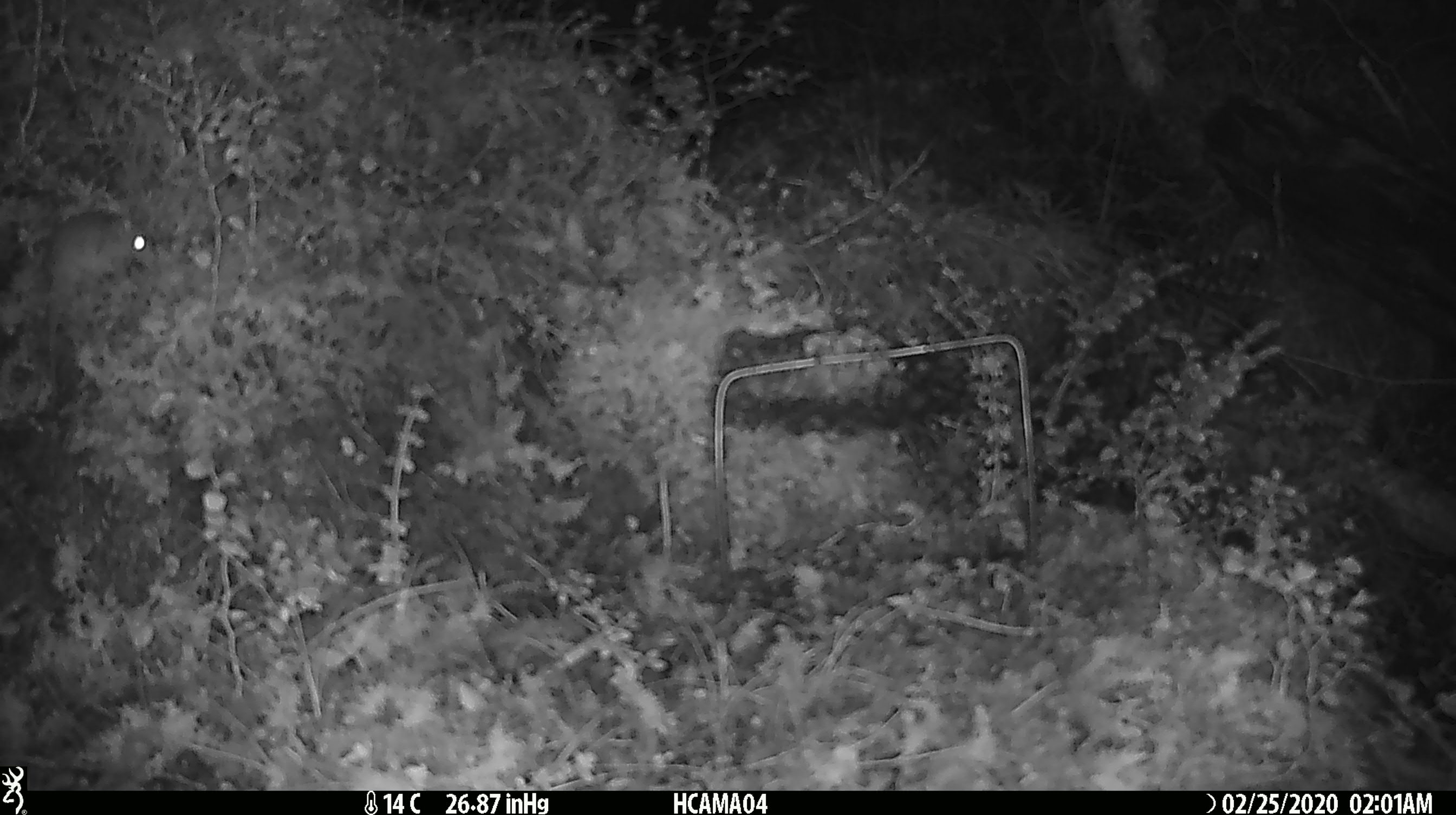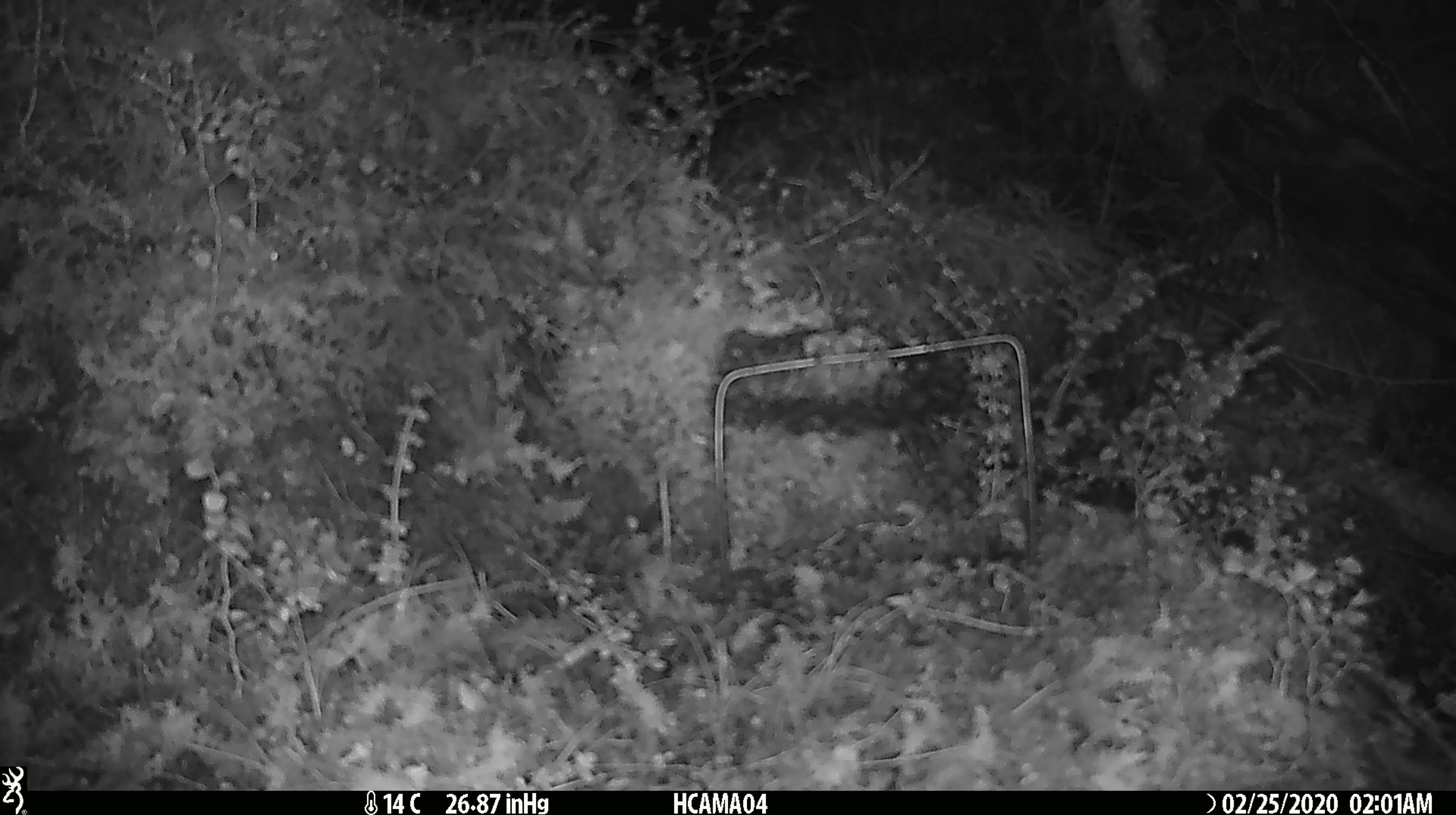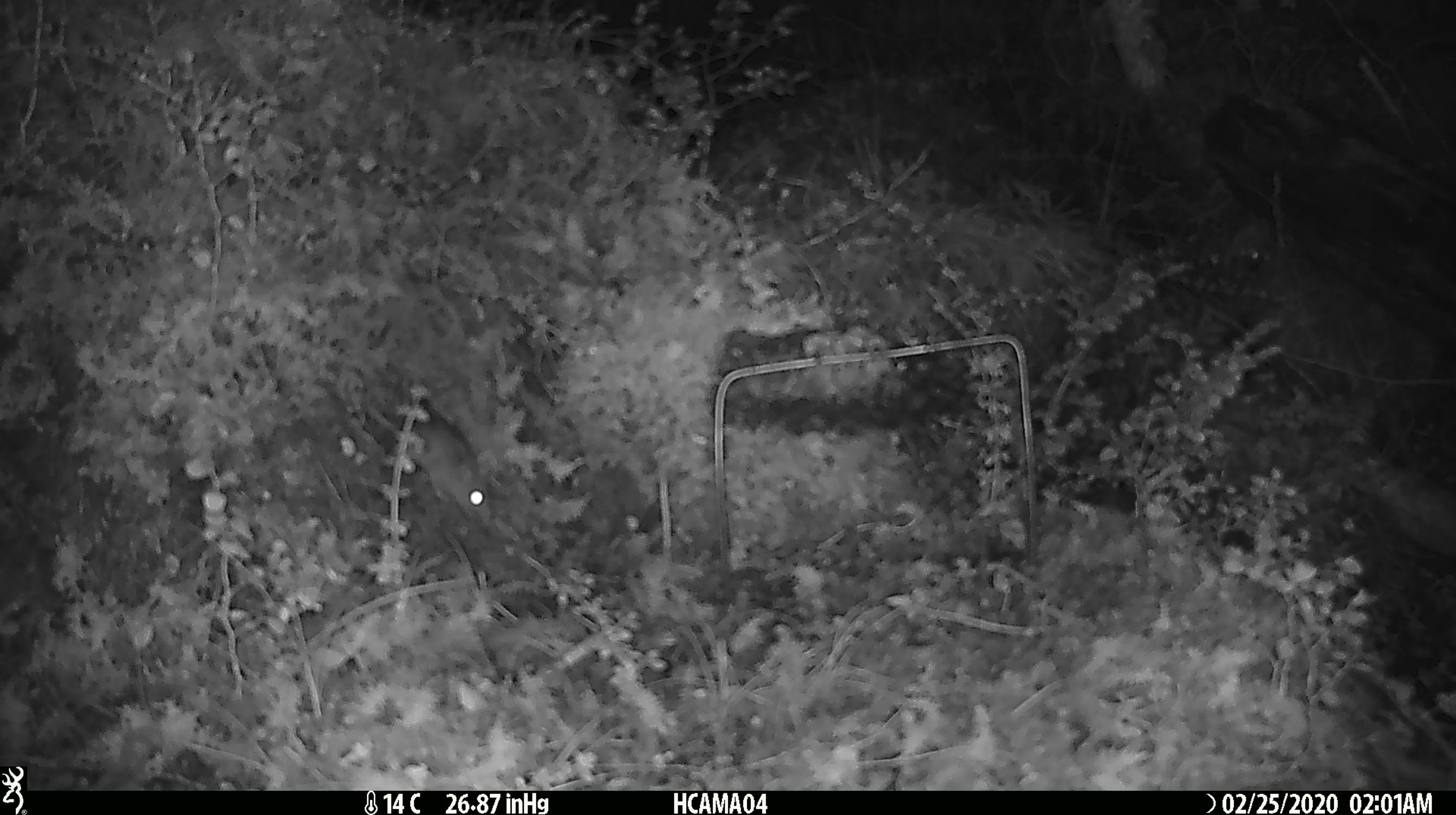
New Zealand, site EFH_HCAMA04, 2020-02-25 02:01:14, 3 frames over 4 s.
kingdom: Animalia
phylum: Chordata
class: Mammalia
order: Rodentia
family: Muridae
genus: Mus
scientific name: Mus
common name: mouse